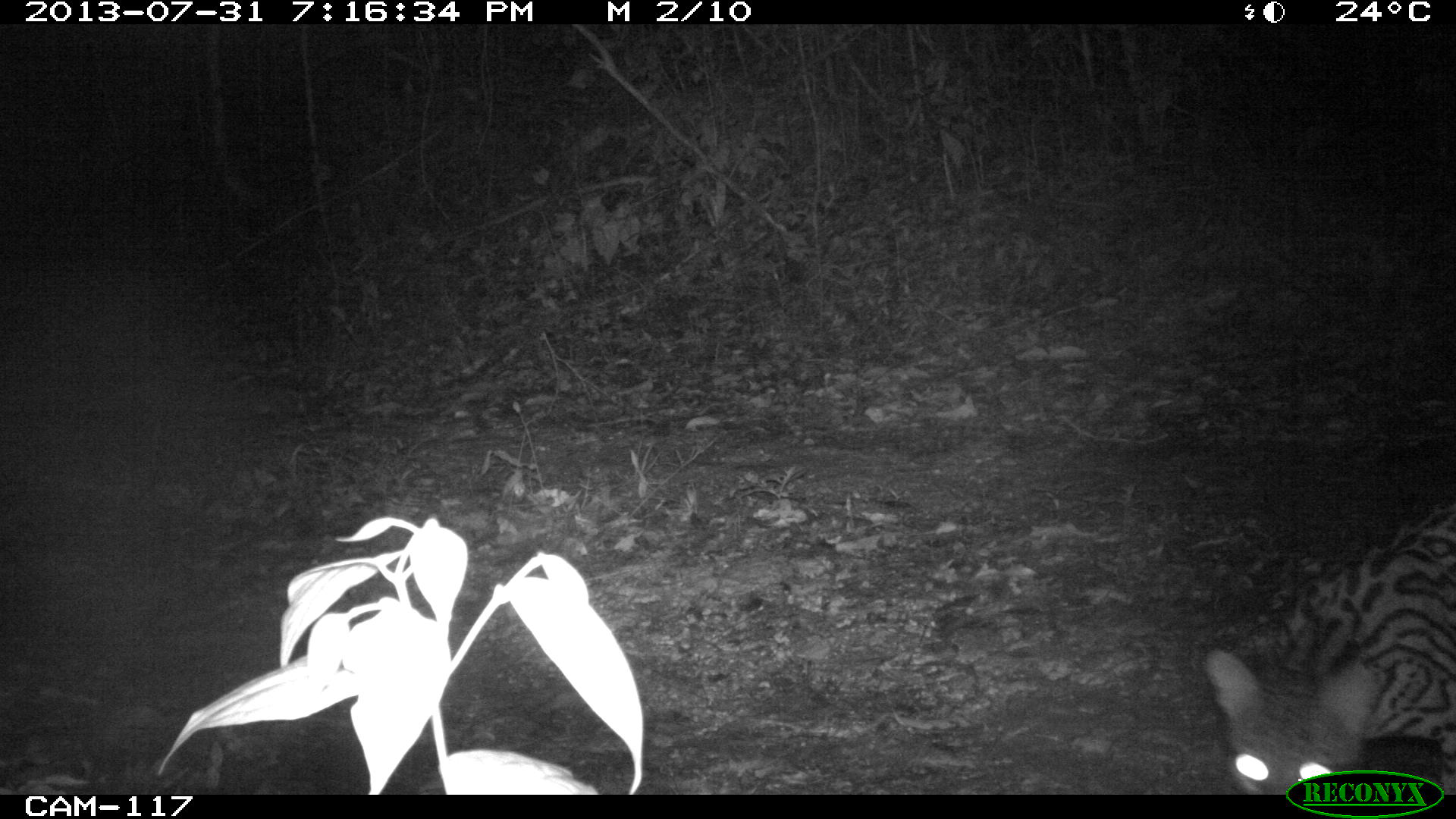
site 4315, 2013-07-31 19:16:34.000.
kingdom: Animalia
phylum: Chordata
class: Mammalia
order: Carnivora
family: Felidae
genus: Leopardus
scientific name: Leopardus pardalis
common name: ocelot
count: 1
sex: female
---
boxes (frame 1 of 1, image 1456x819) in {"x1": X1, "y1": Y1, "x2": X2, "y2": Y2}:
leopardus pardalis: {"x1": 1203, "y1": 493, "x2": 1456, "y2": 795}